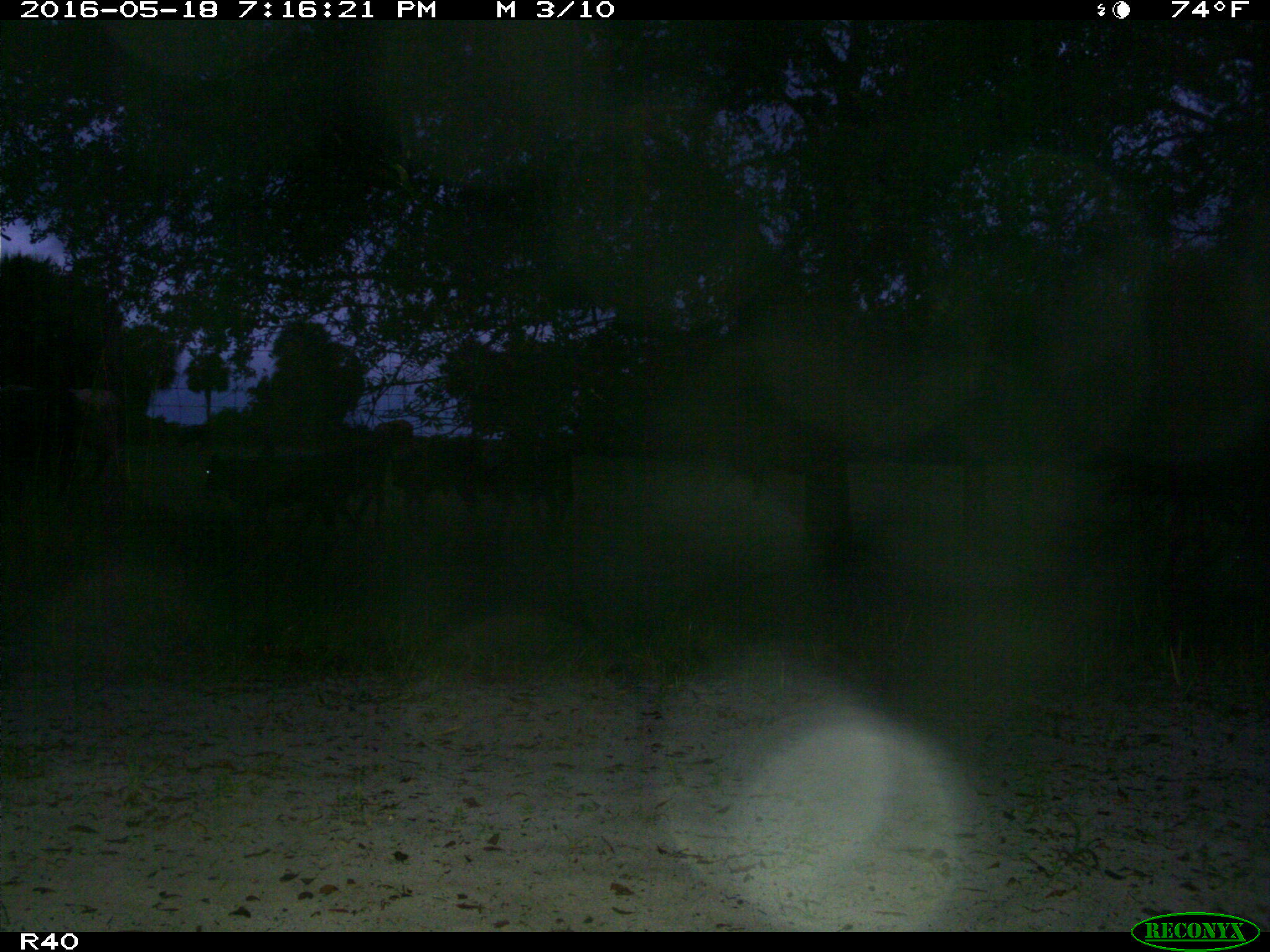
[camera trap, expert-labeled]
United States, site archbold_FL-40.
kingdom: Animalia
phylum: Chordata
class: Mammalia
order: Artiodactyla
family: Bovidae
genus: Bos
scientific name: Bos taurus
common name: domestic cow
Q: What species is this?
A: Bos taurus (domestic cow).